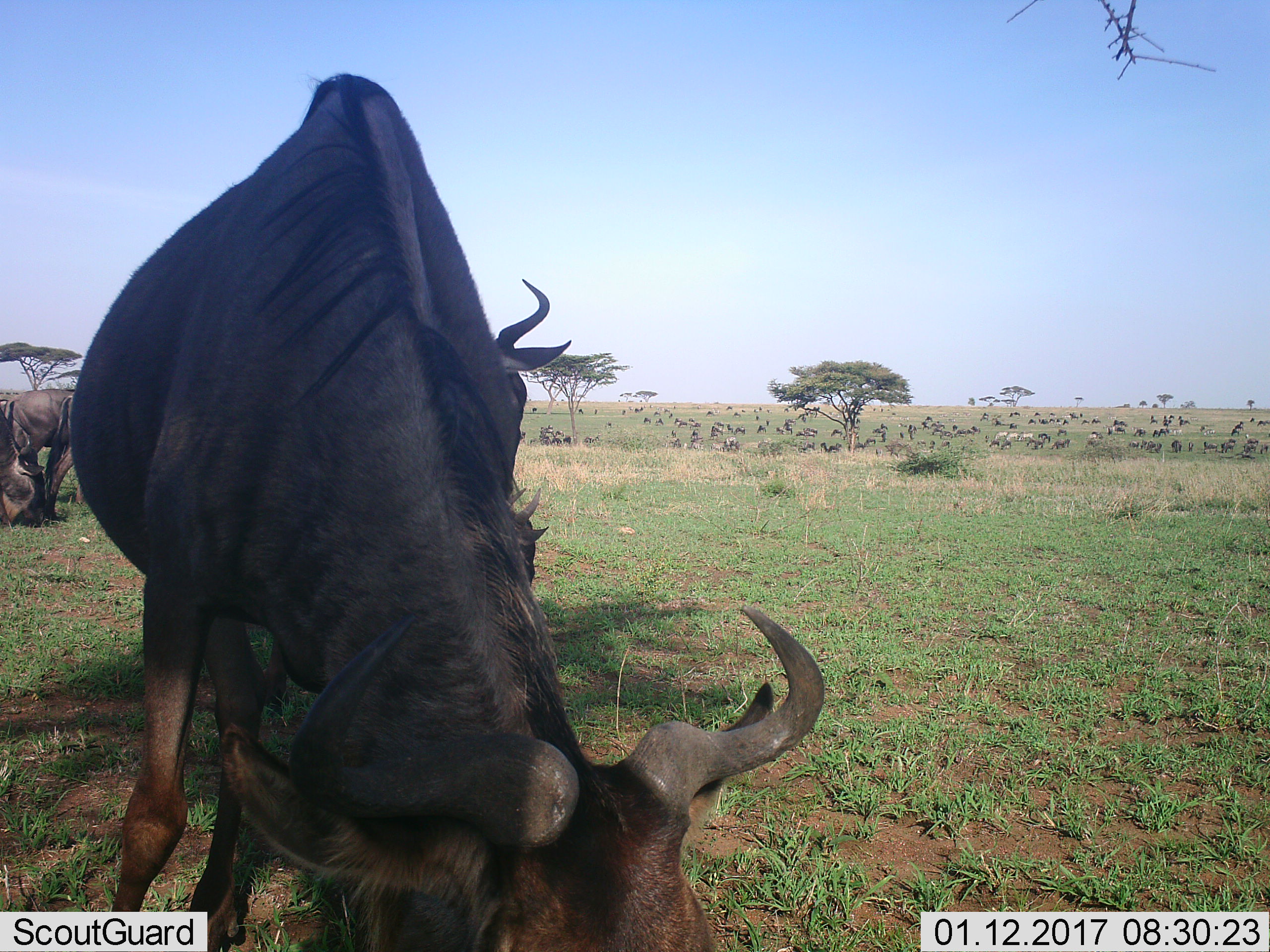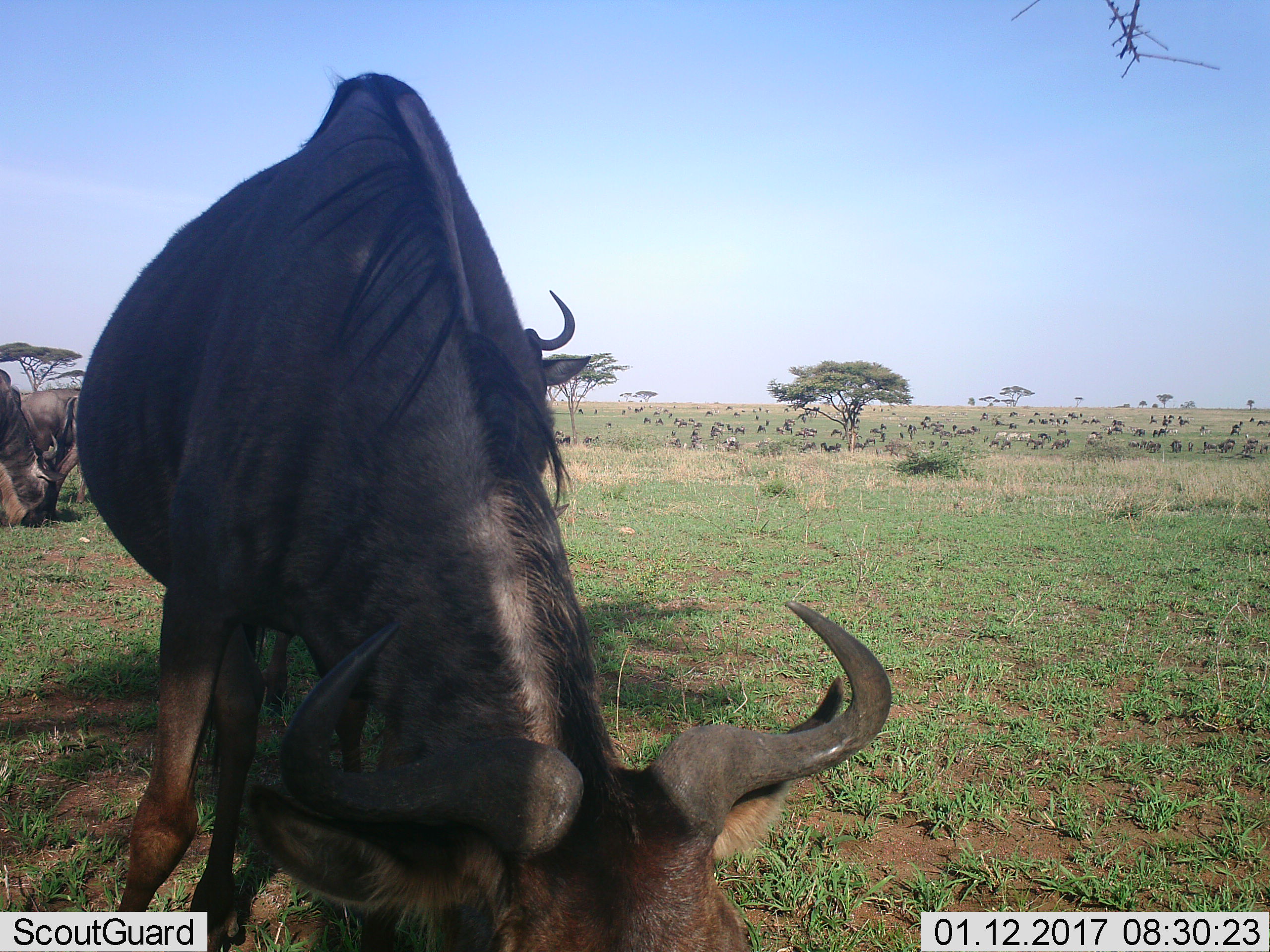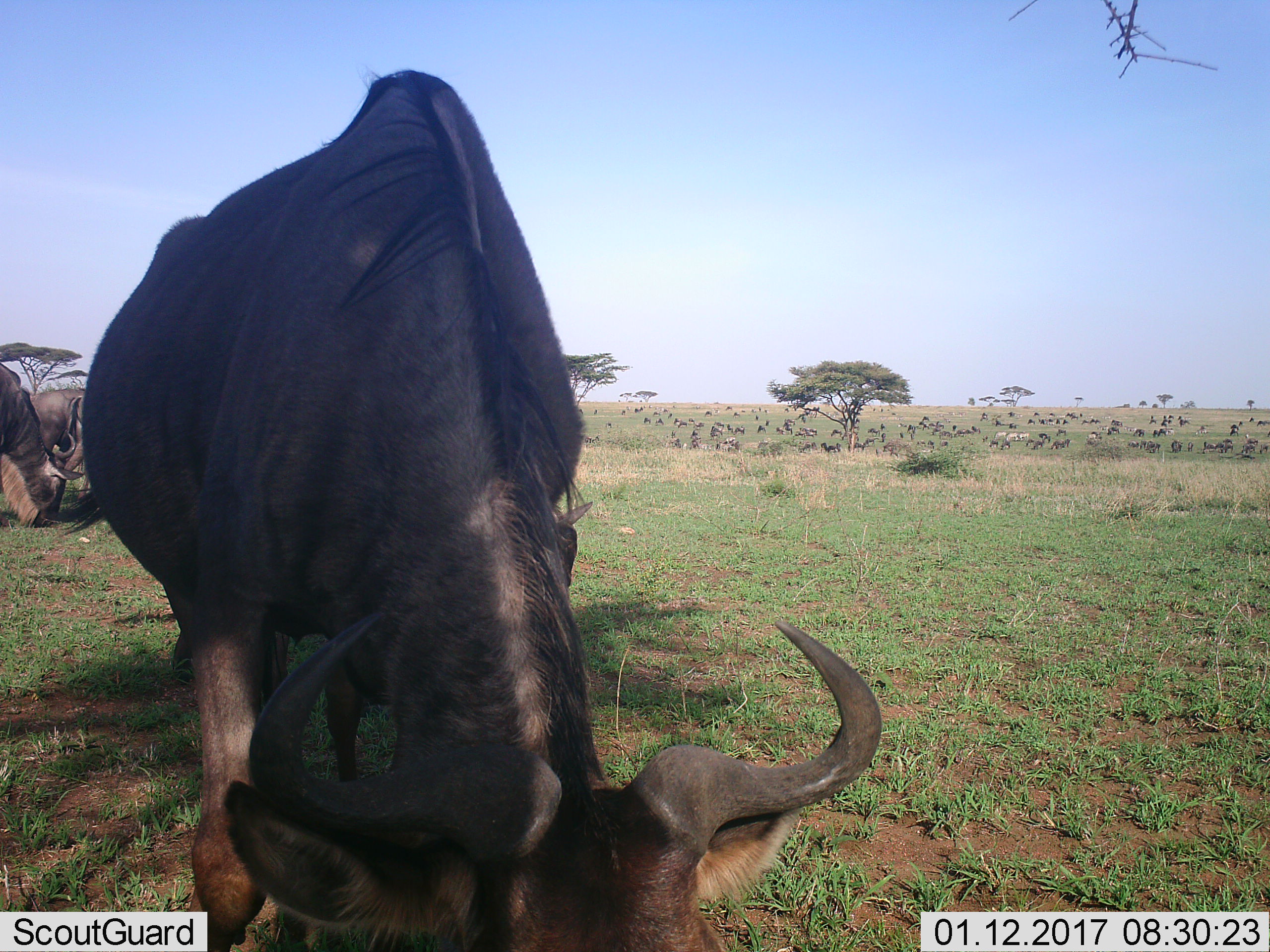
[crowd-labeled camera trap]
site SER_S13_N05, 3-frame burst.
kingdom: Animalia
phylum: Chordata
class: Mammalia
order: Artiodactyla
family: Bovidae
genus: Connochaetes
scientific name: Connochaetes taurinus taurinus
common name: blue wildebeest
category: wildebeestblue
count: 51+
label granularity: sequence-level